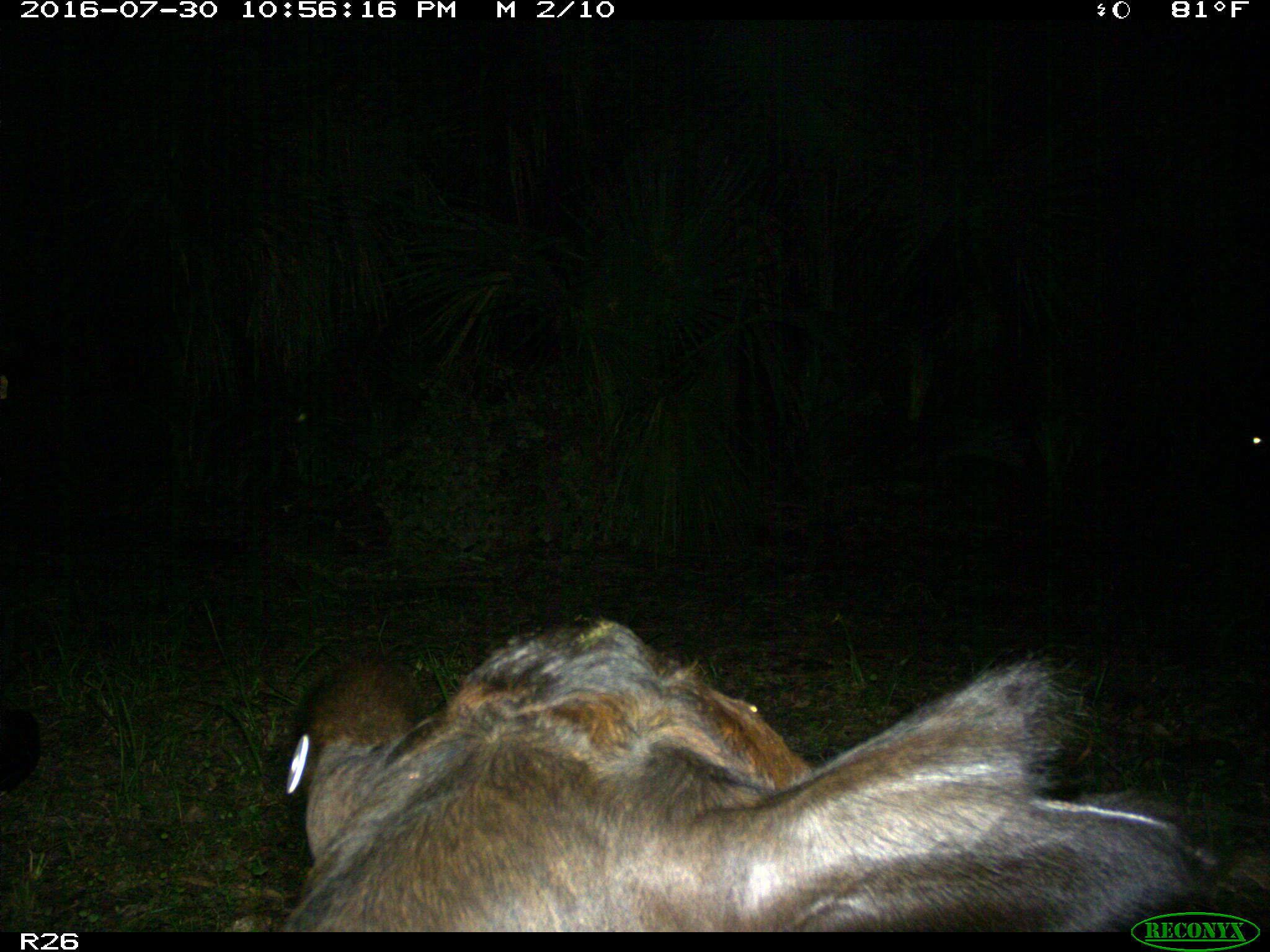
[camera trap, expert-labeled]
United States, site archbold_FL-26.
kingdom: Animalia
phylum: Chordata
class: Mammalia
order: Artiodactyla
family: Bovidae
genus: Bos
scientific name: Bos taurus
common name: domestic cow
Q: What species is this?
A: Bos taurus (domestic cow).